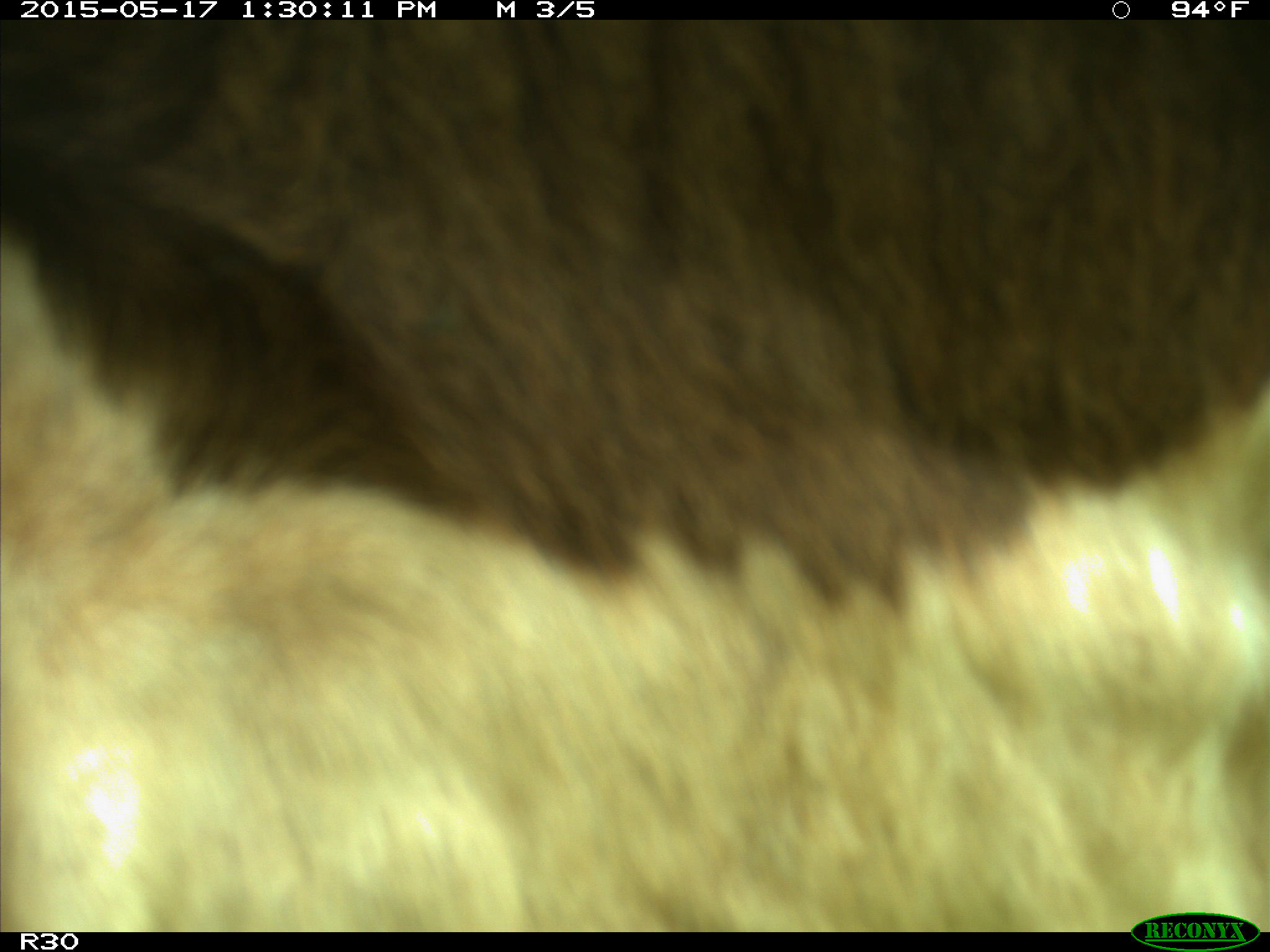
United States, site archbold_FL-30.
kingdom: Animalia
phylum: Chordata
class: Mammalia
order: Artiodactyla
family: Bovidae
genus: Bos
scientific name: Bos taurus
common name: domestic cow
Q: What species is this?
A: Bos taurus (domestic cow).